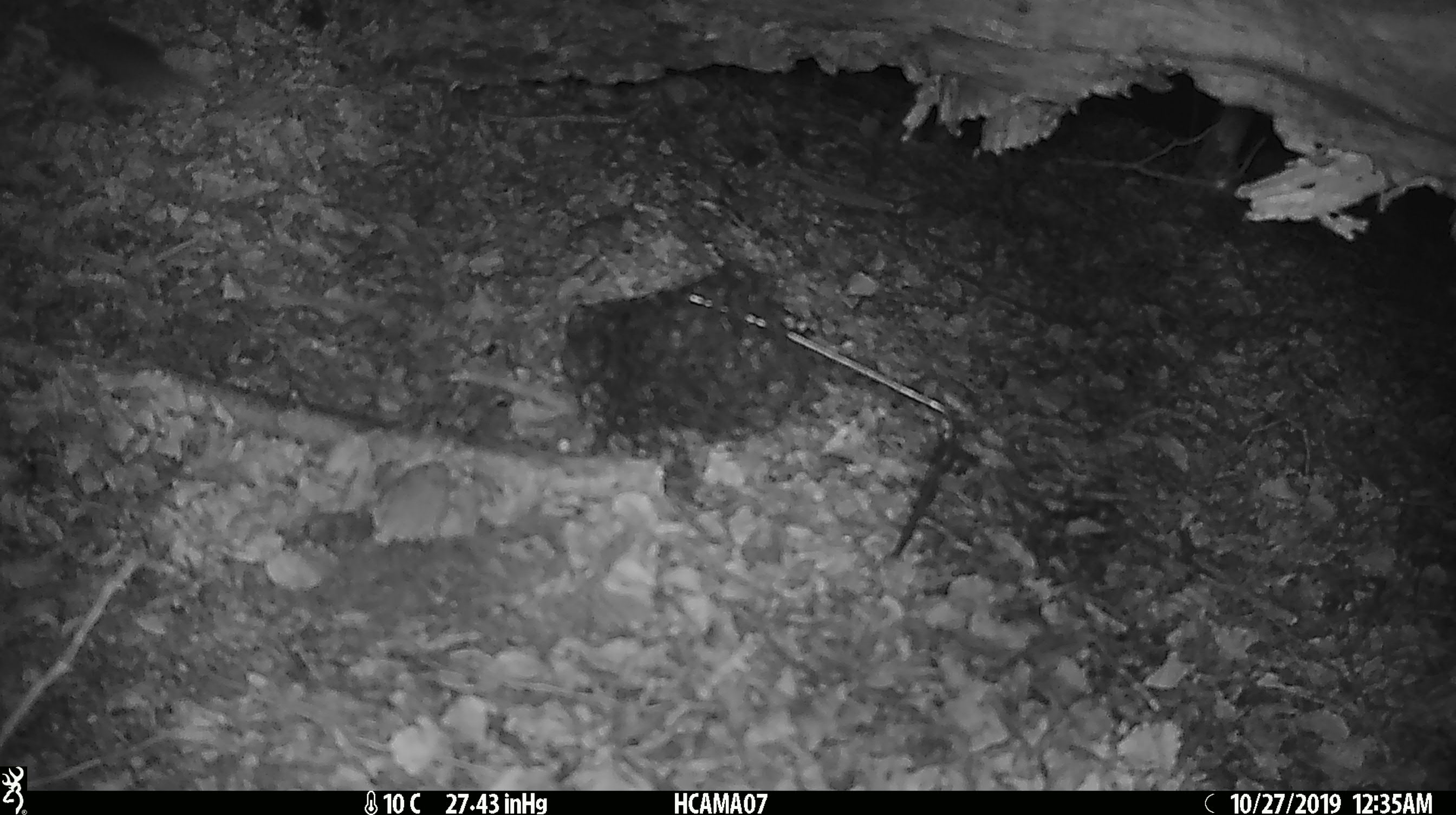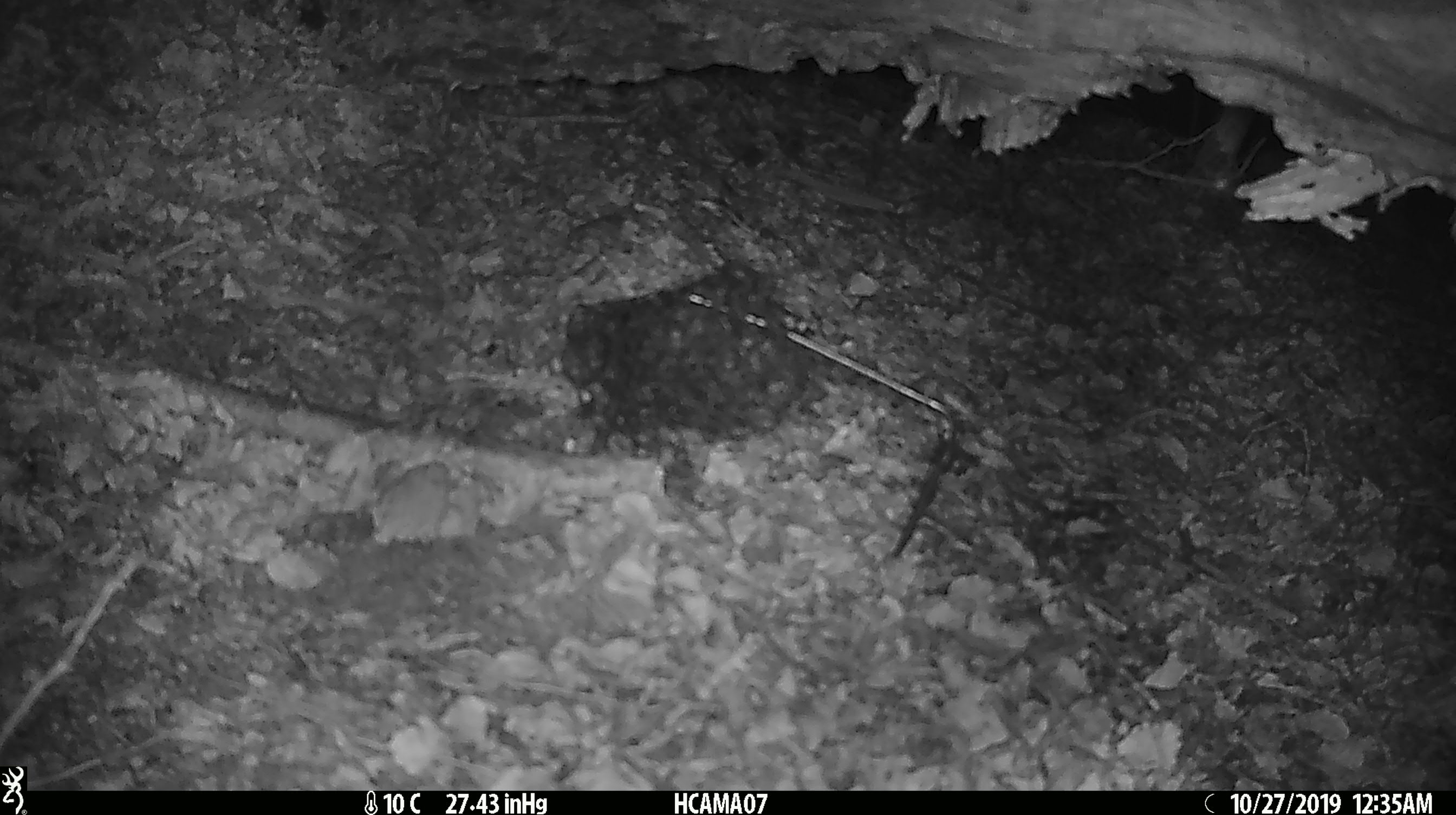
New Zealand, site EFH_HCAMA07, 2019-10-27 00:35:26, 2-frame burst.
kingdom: Animalia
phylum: Chordata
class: Mammalia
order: Rodentia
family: Muridae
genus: Mus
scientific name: Mus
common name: mouse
Mouse (Mus).